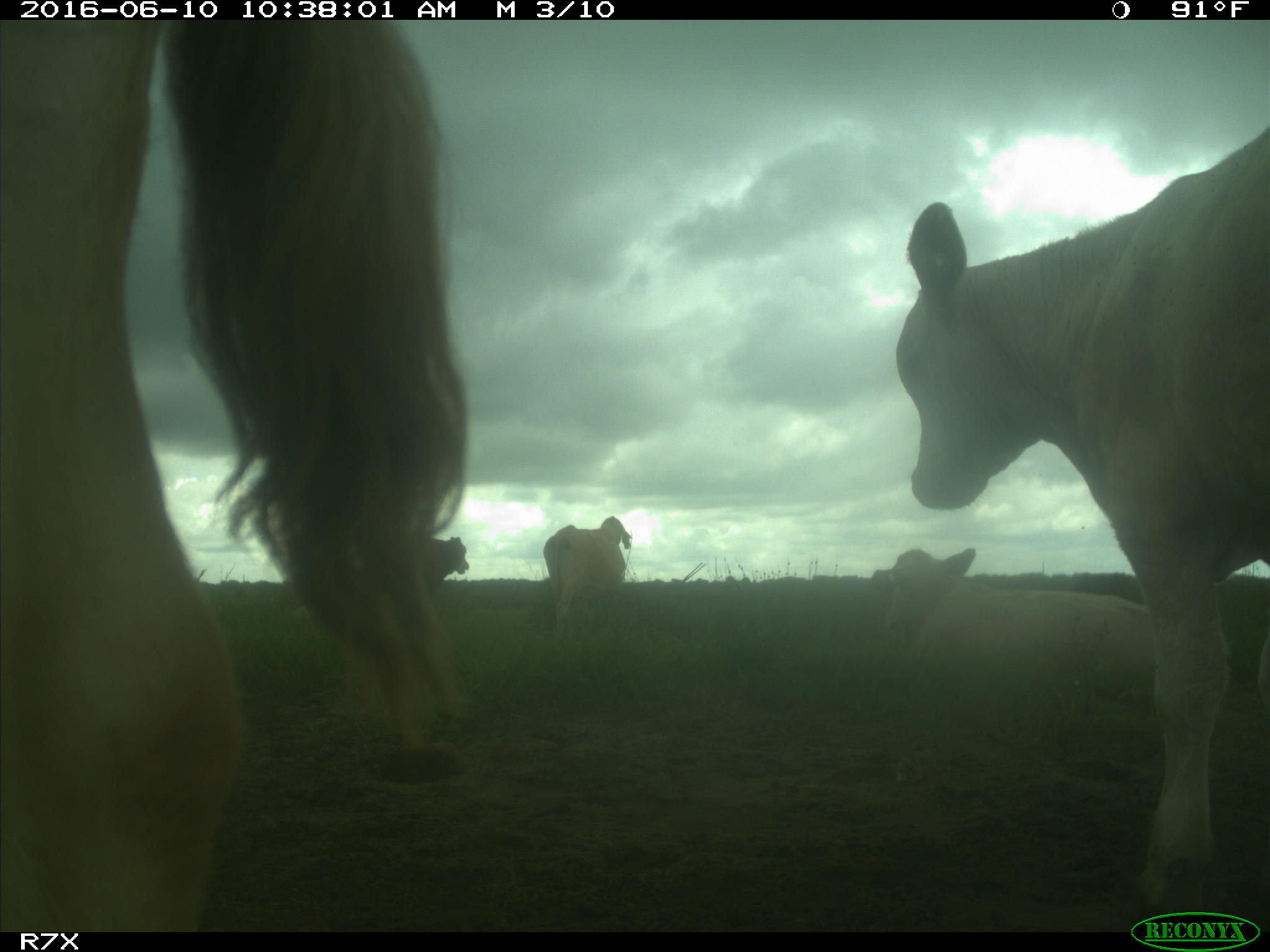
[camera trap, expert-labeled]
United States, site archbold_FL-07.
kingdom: Animalia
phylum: Chordata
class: Mammalia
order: Artiodactyla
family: Bovidae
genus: Bos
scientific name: Bos taurus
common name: domestic cow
Bos taurus (domestic cow).